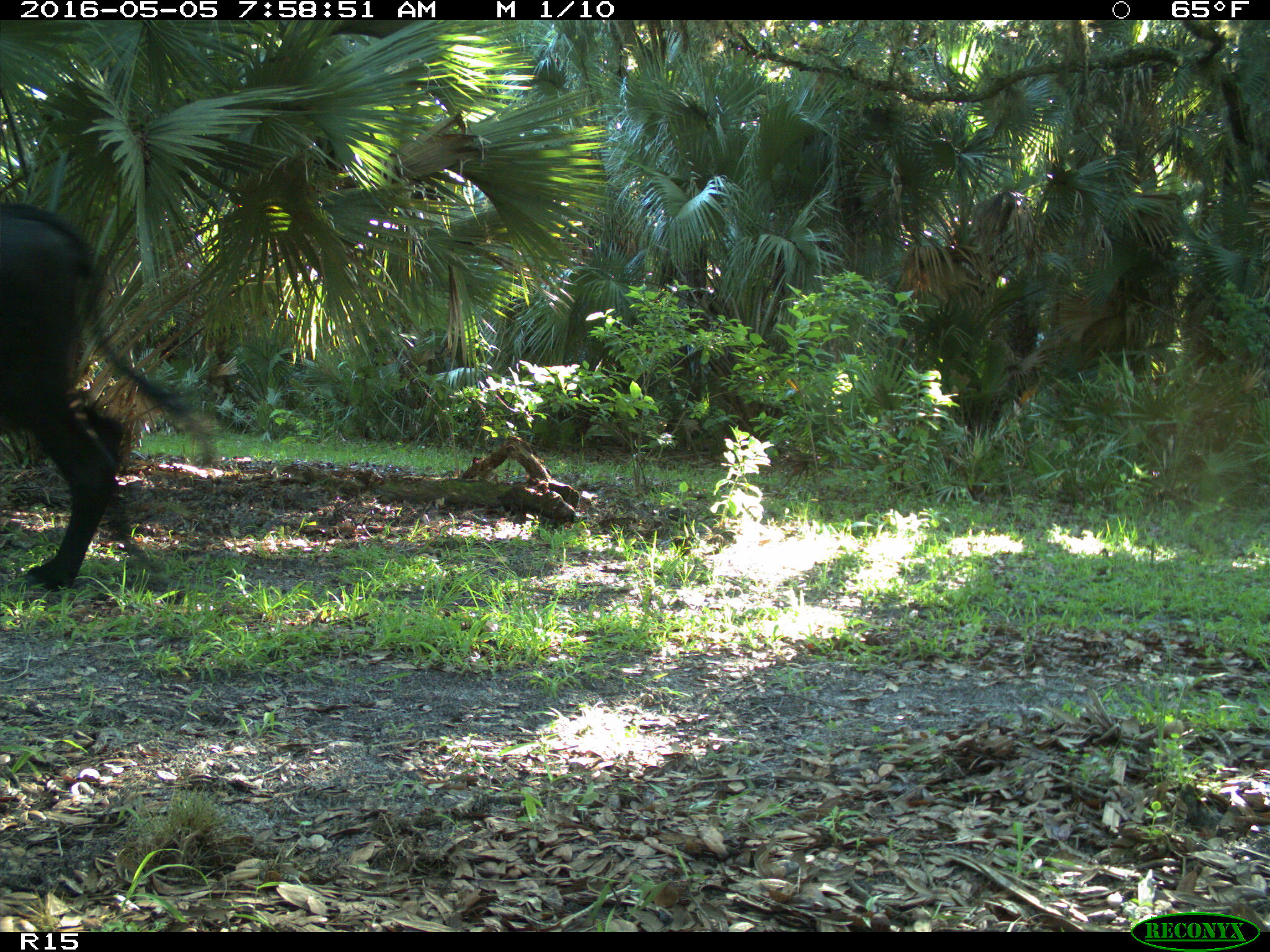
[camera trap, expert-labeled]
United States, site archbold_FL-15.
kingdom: Animalia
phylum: Chordata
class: Mammalia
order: Artiodactyla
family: Bovidae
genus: Bos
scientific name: Bos taurus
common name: domestic cow